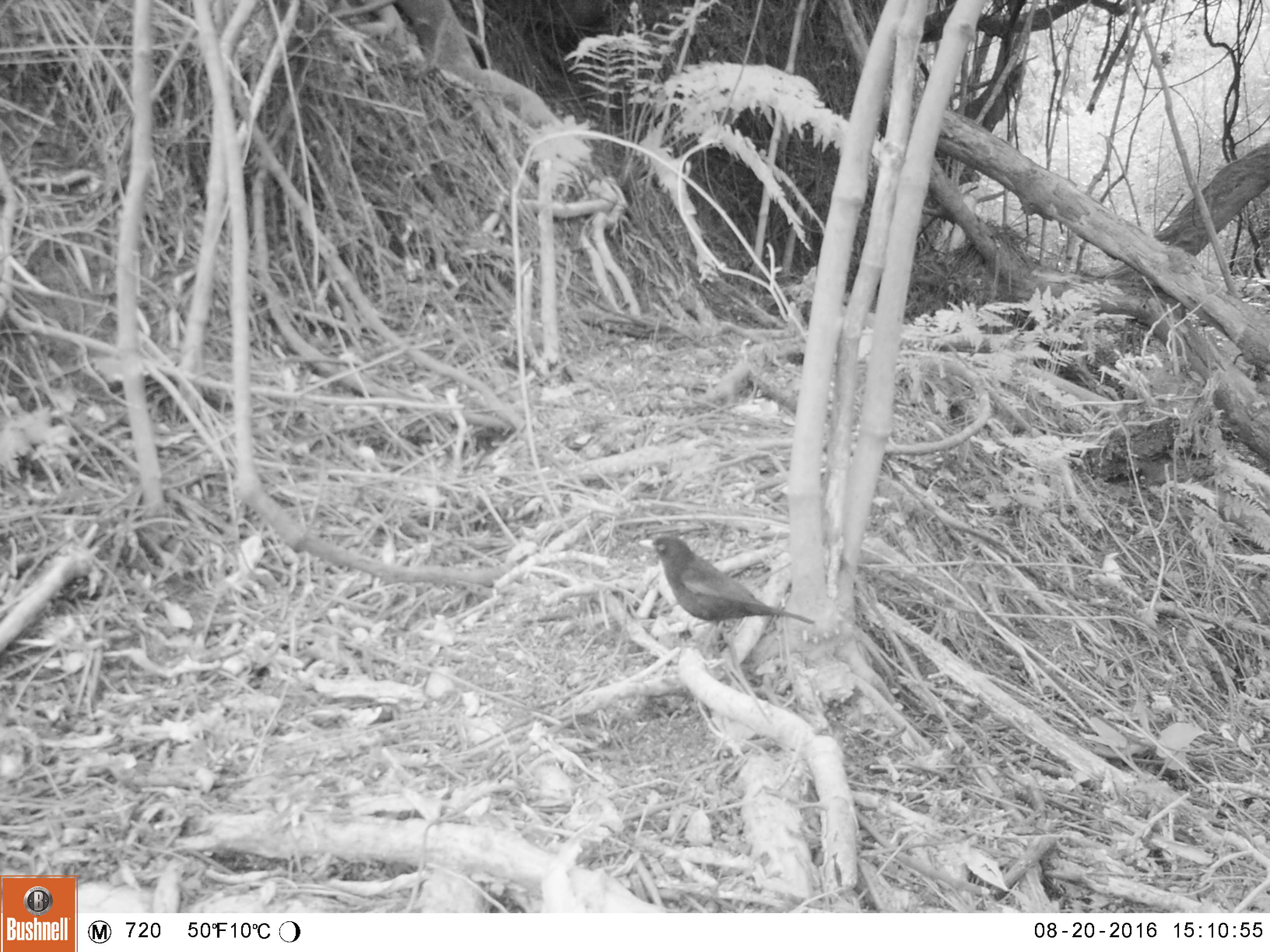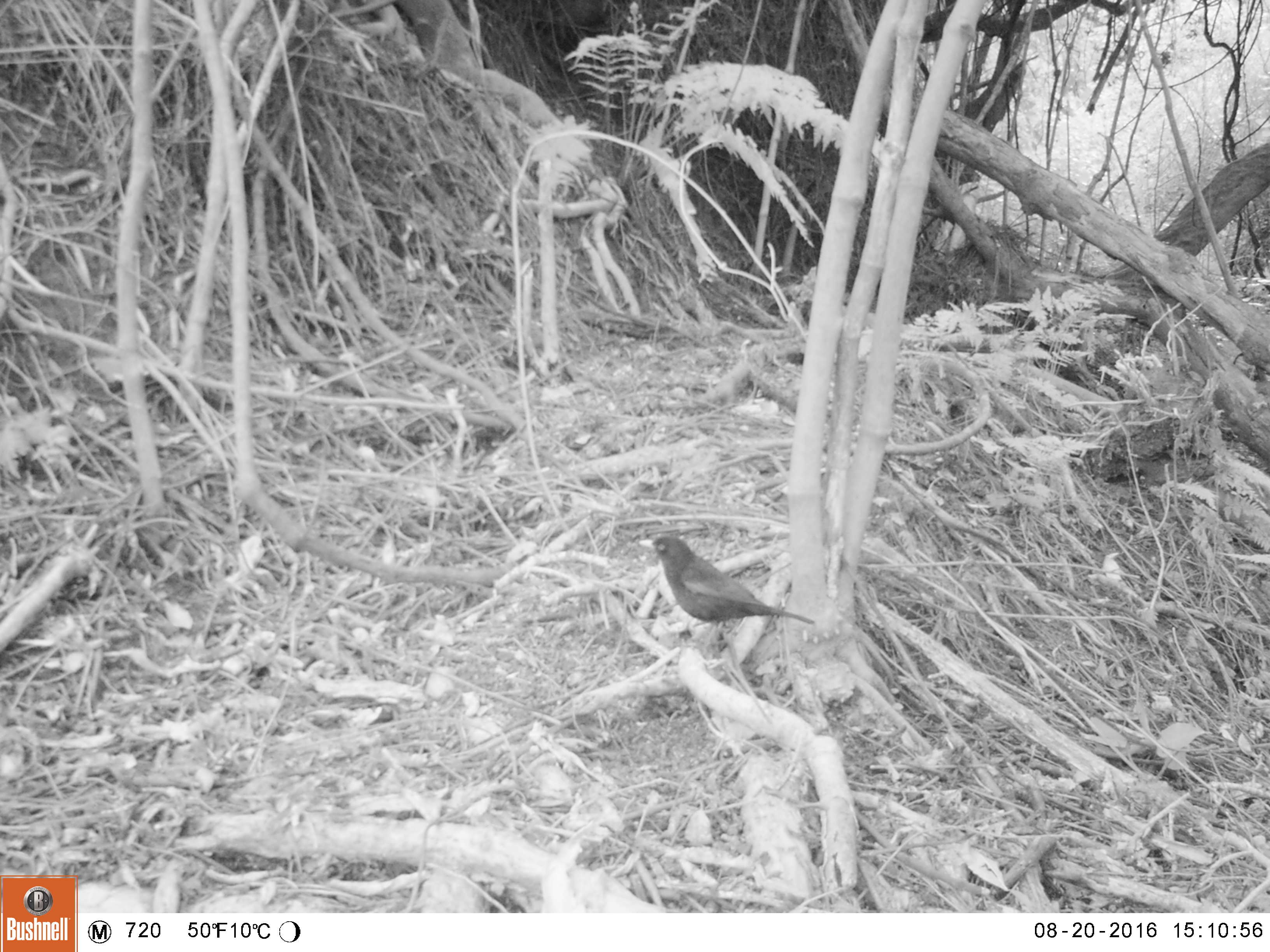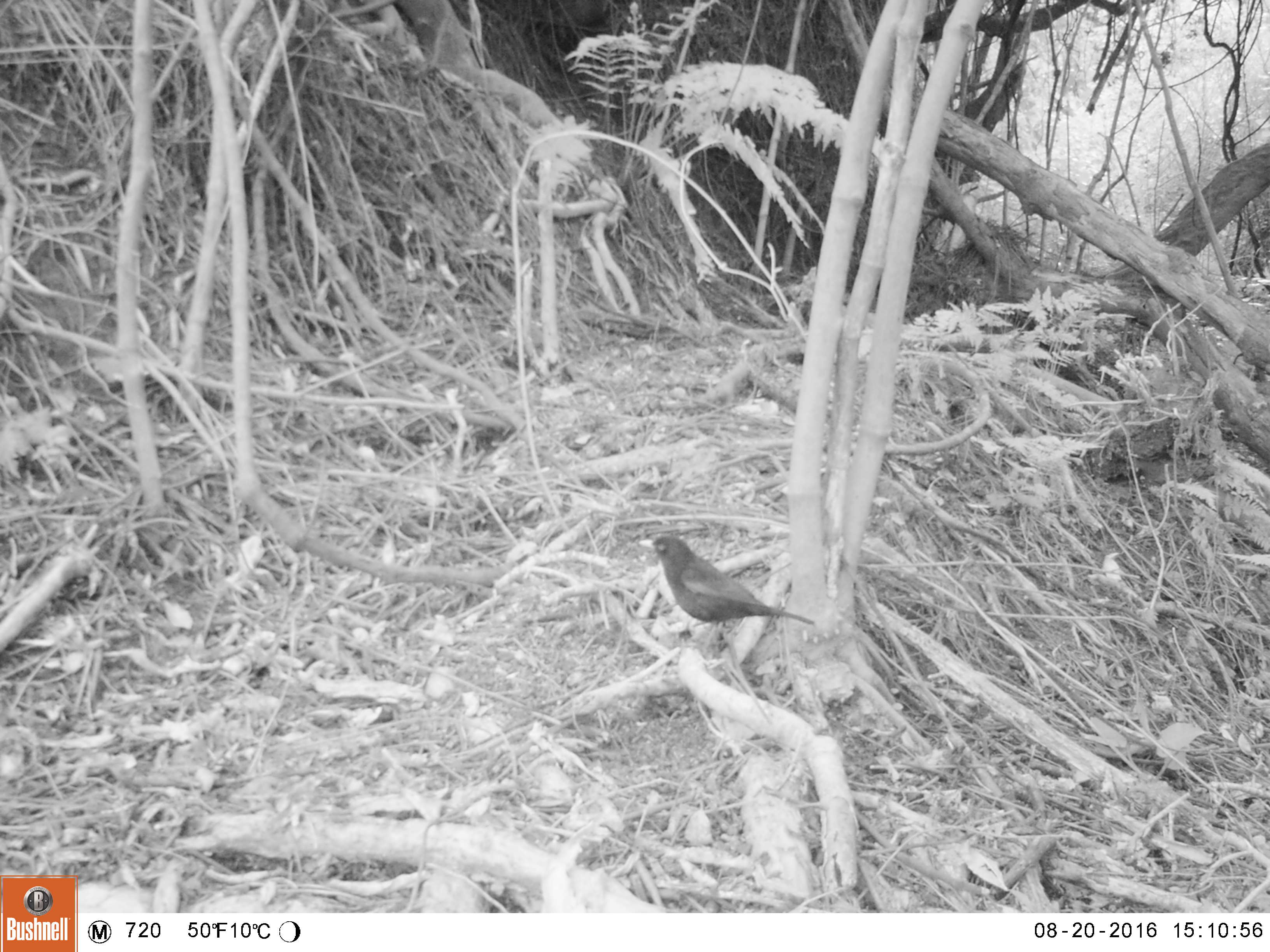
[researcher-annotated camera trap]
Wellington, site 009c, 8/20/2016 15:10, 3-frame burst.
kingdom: Animalia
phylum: Chordata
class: Aves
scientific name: Aves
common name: bird